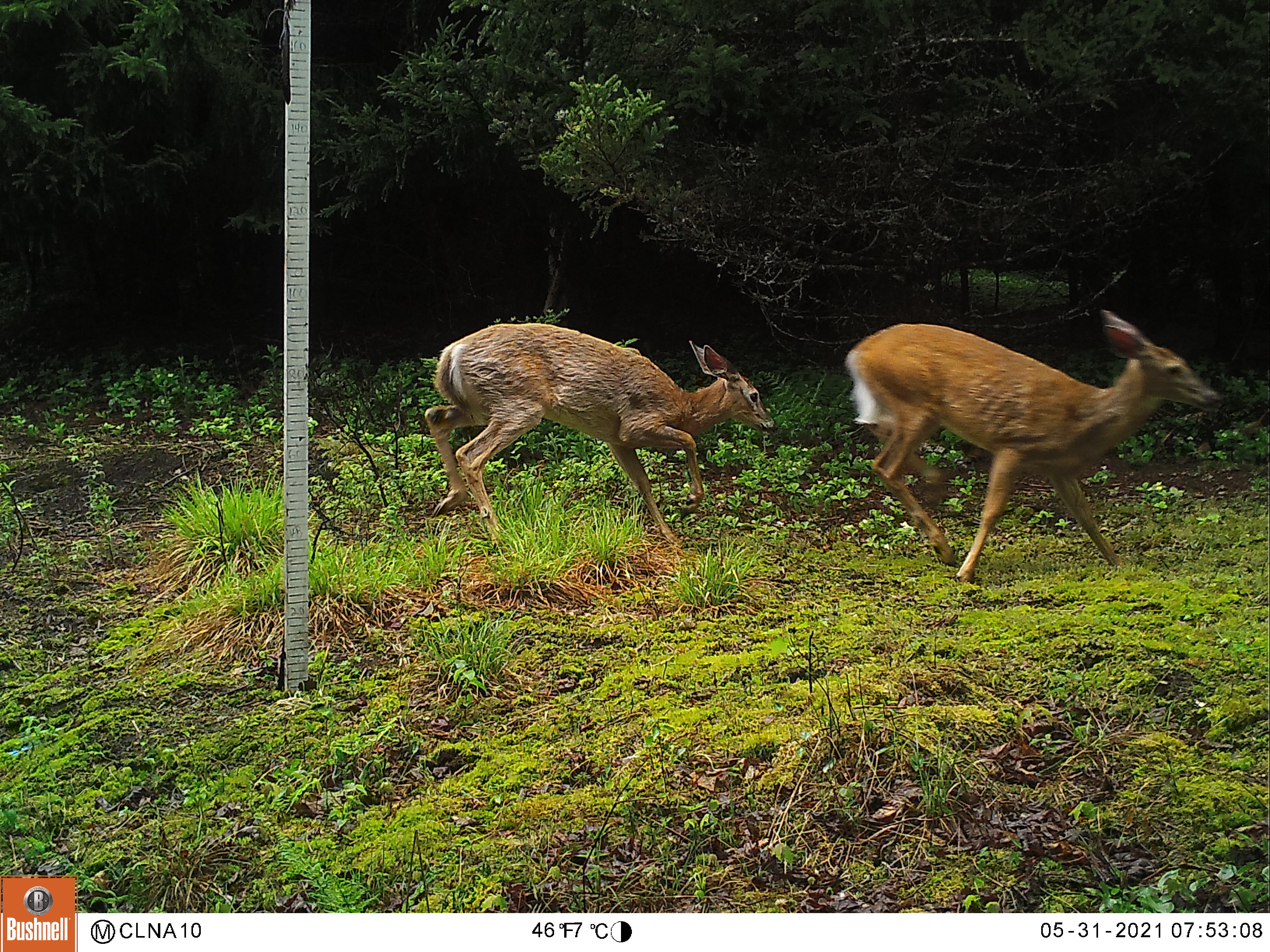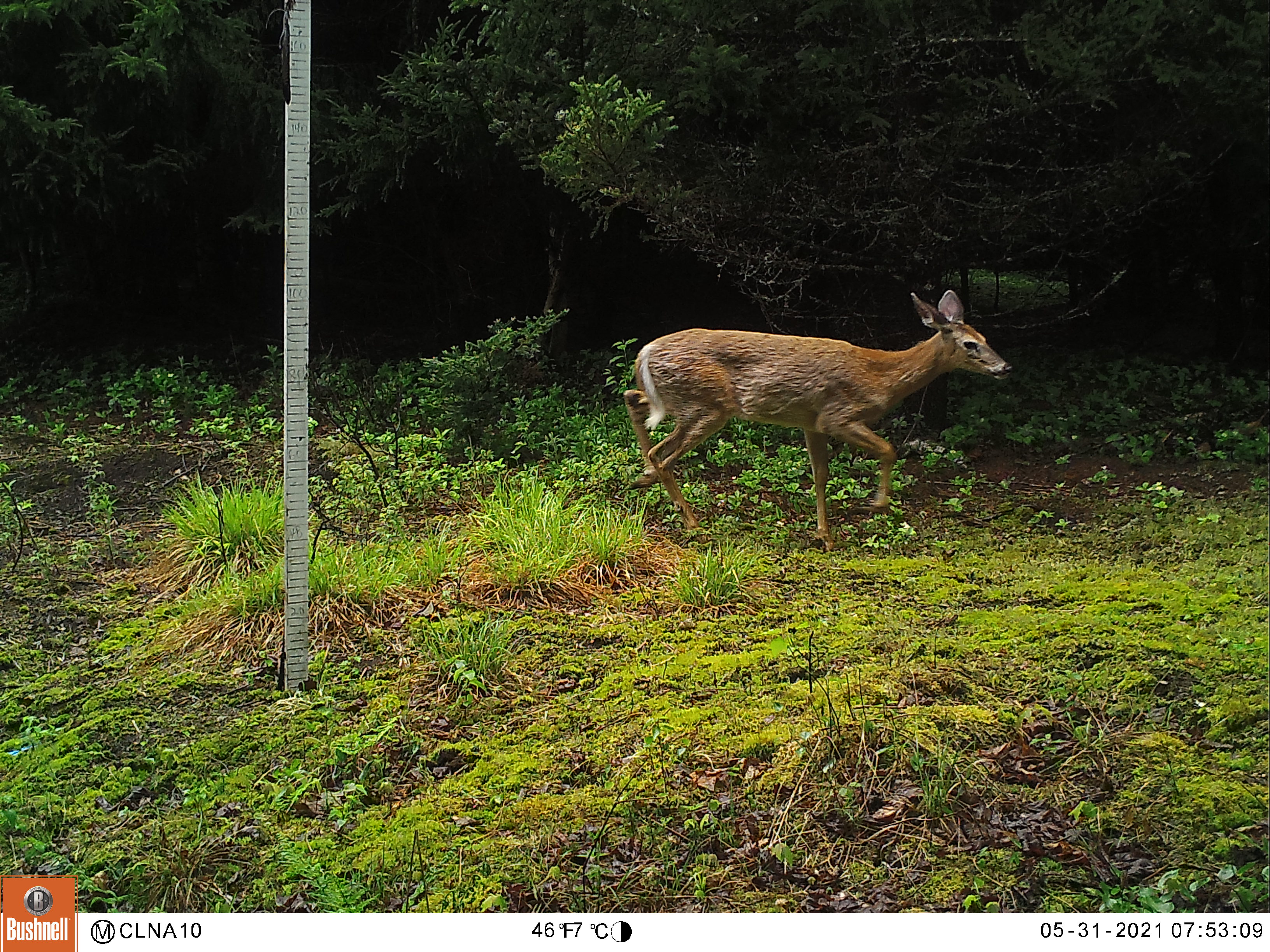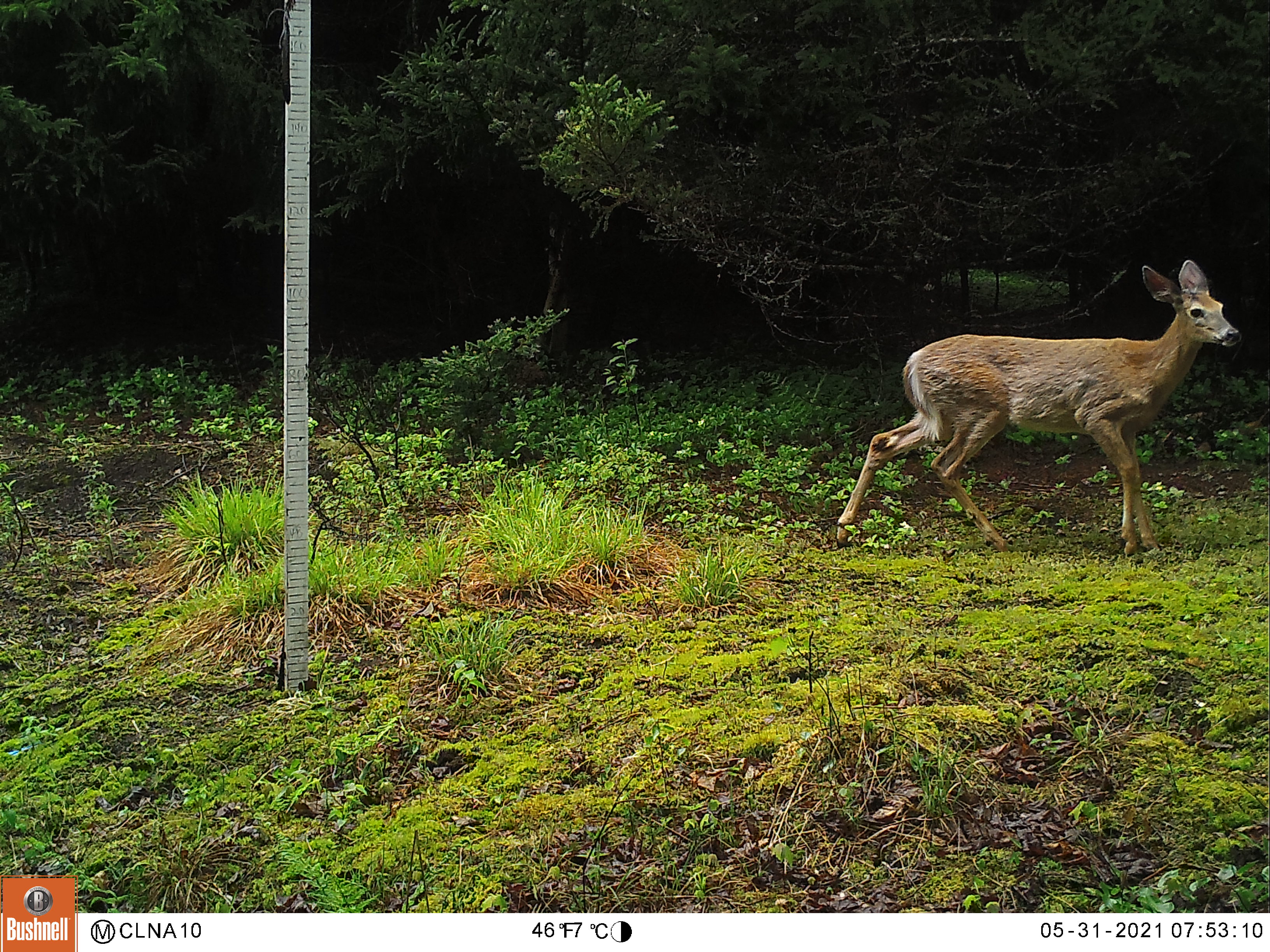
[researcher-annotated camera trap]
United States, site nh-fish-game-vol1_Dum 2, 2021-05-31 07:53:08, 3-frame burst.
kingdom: Animalia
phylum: Chordata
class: Mammalia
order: Artiodactyla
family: Cervidae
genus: Odocoileus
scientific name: Odocoileus virginianus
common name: white-tailed deer